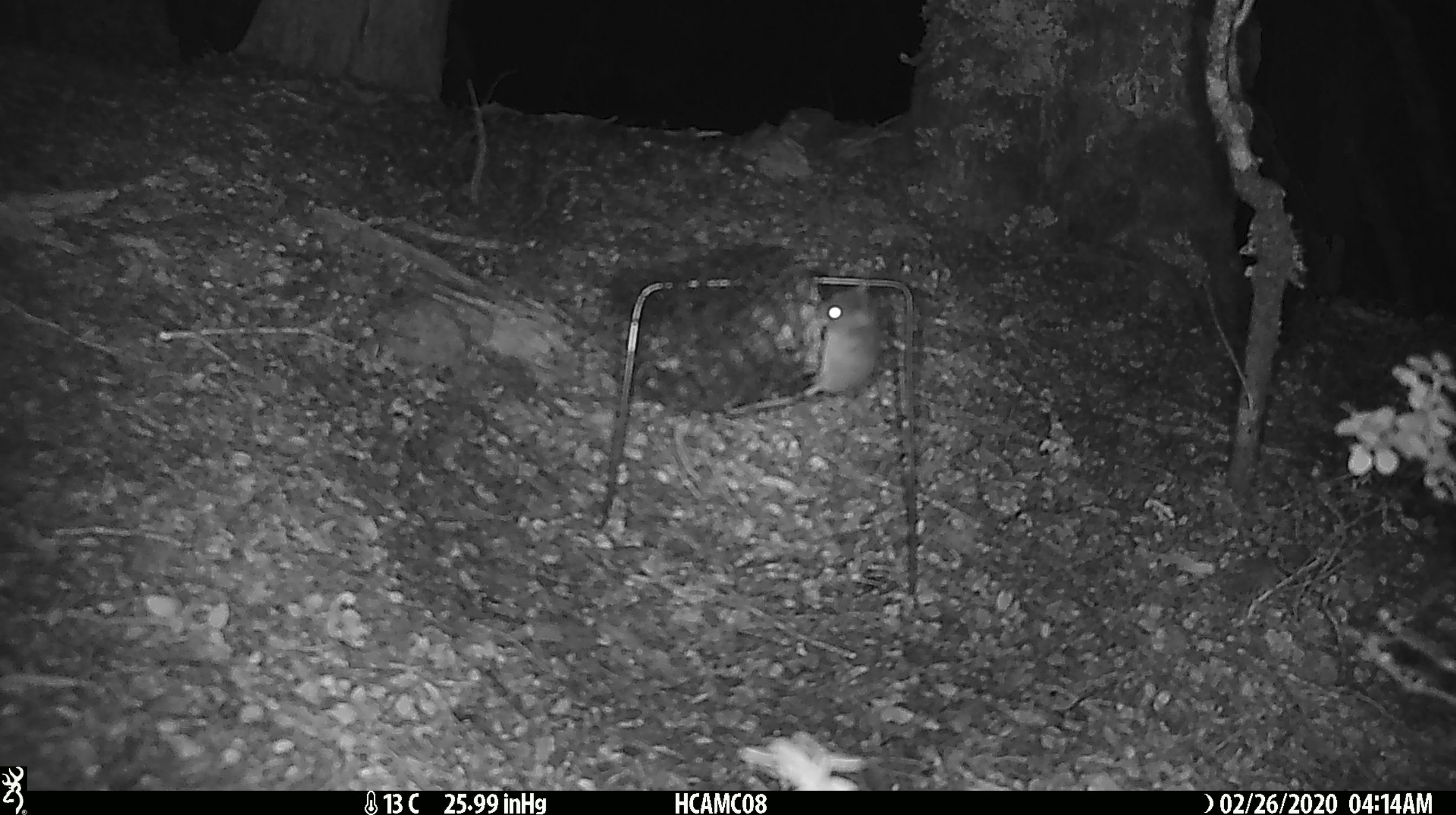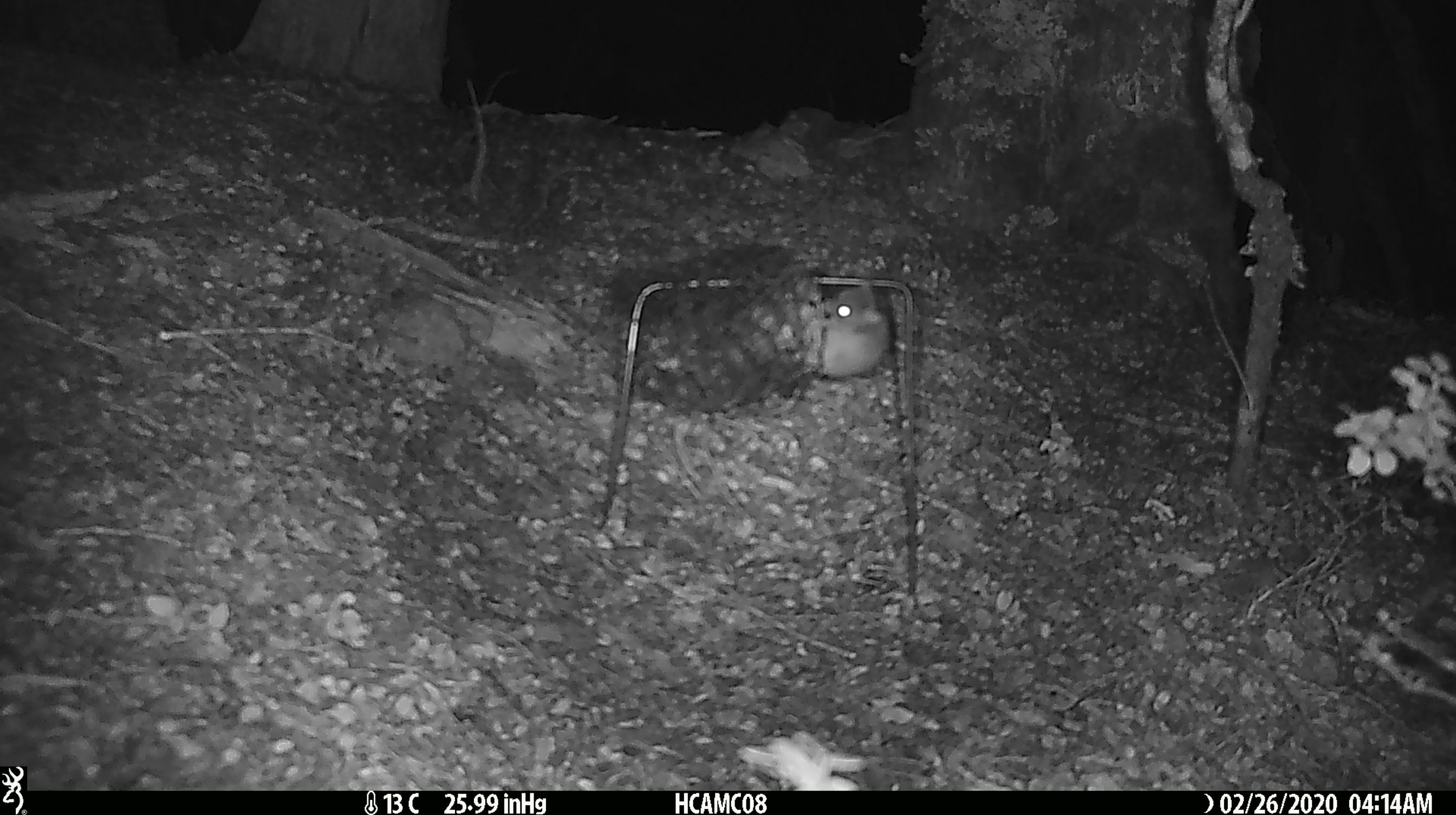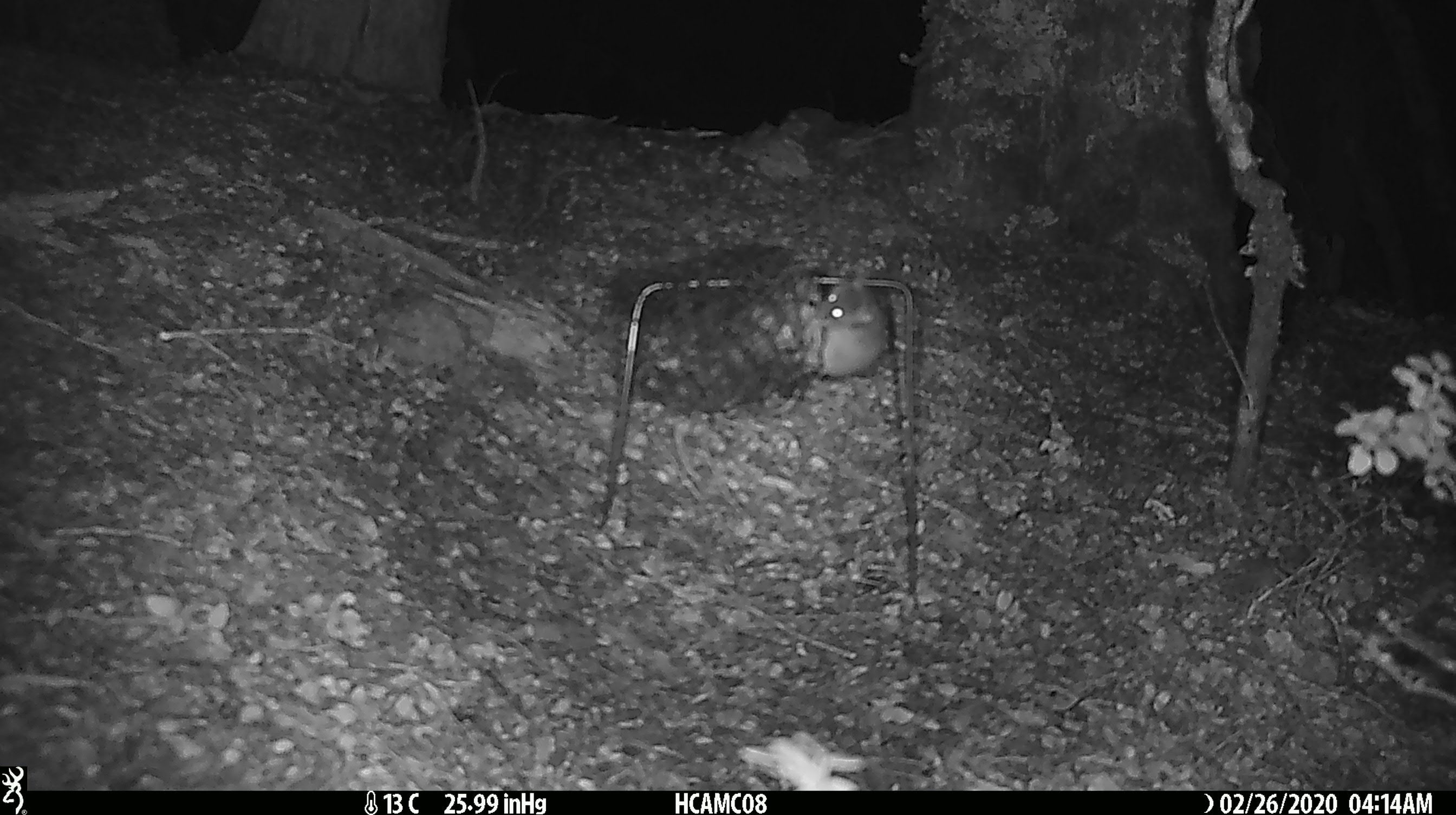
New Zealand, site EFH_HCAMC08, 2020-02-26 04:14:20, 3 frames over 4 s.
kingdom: Animalia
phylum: Chordata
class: Mammalia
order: Rodentia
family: Muridae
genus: Mus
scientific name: Mus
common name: mouse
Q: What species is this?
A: Mouse (Mus).